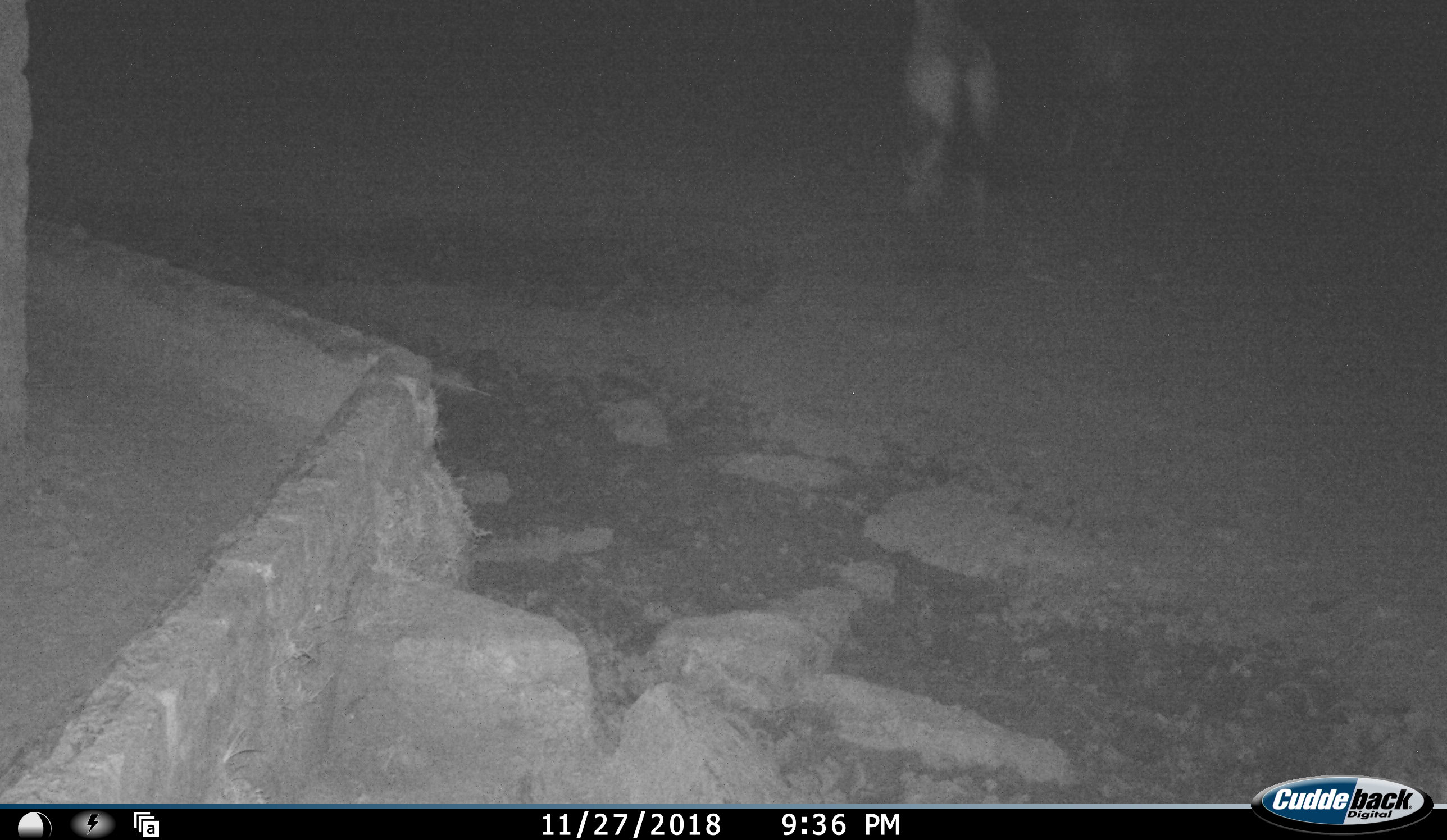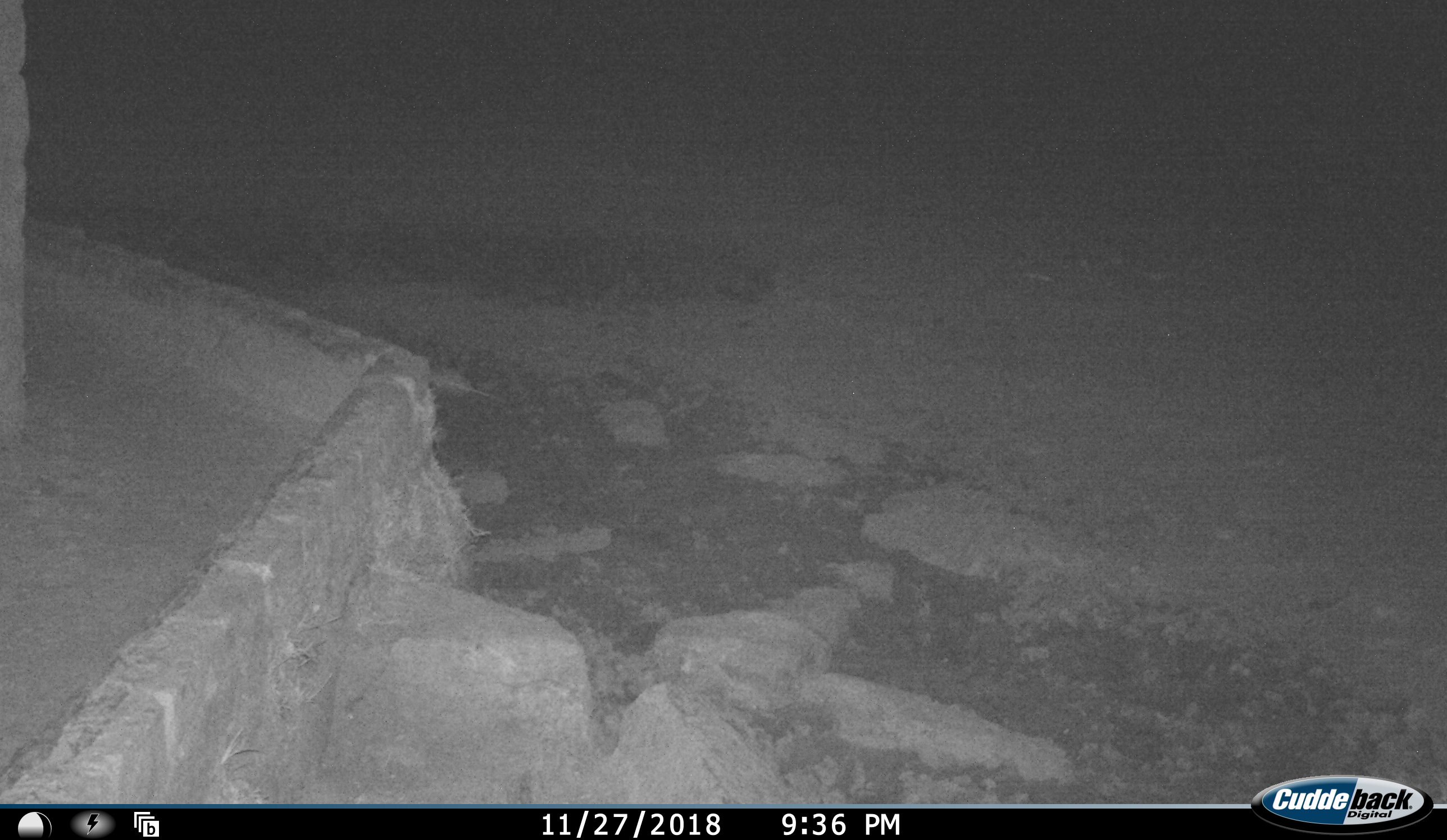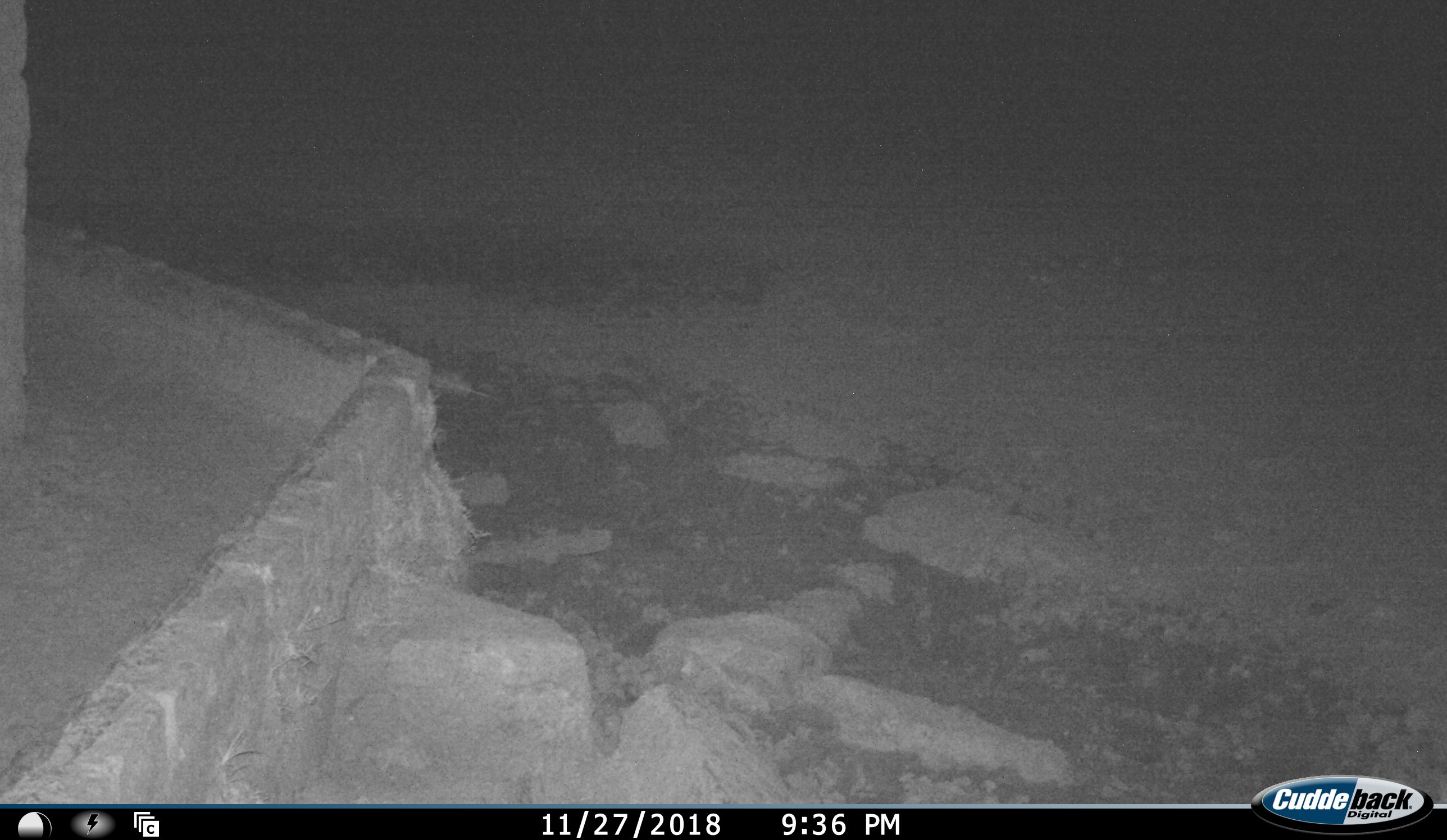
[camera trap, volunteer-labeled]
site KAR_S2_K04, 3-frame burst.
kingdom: Animalia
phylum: Chordata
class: Mammalia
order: Artiodactyla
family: Bovidae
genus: Oryx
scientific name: Oryx gazella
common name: gemsbok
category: oryx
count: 1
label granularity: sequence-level